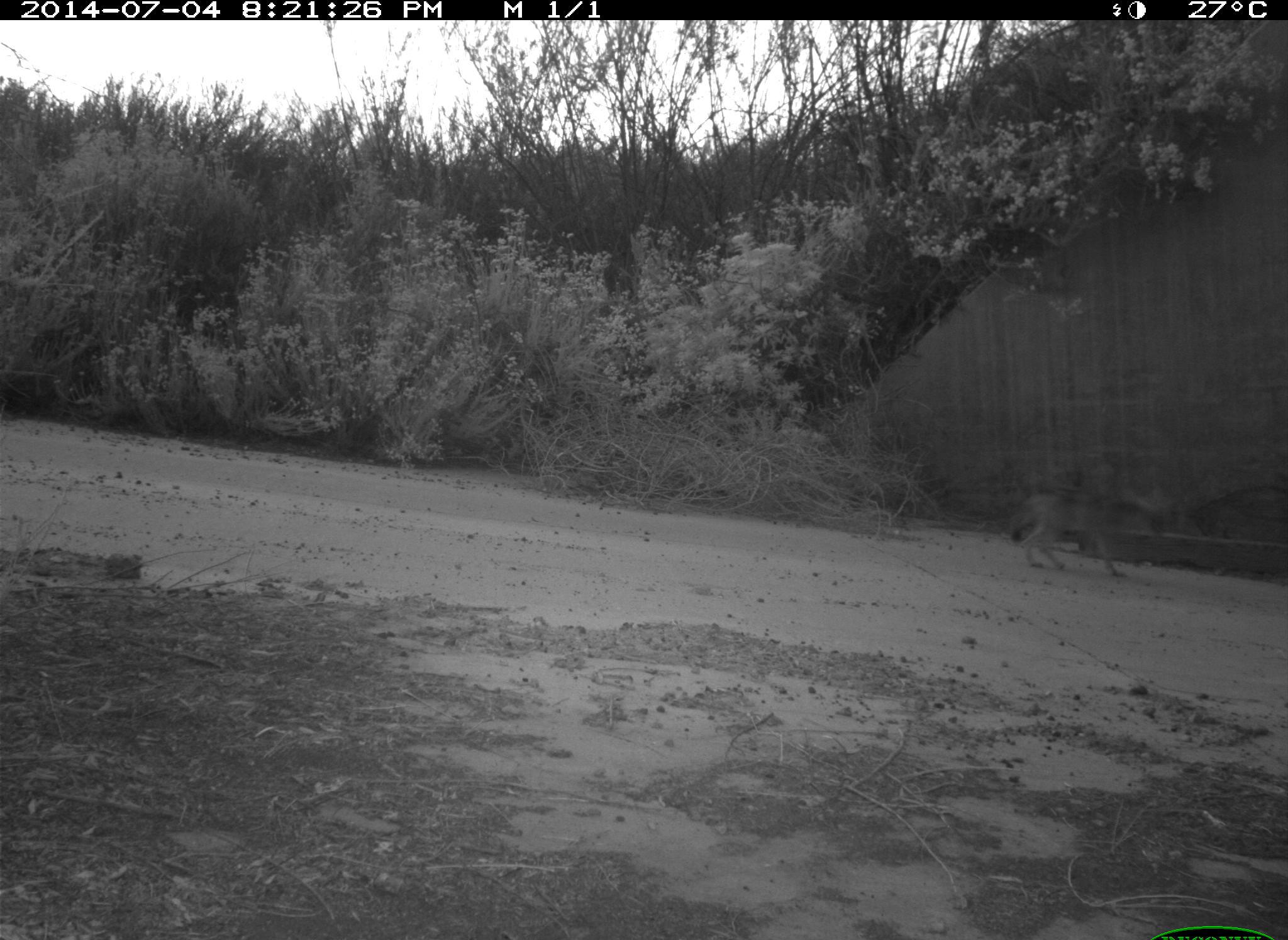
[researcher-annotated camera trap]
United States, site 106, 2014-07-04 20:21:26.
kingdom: Animalia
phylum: Chordata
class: Mammalia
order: Carnivora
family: Canidae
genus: Canis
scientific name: Canis latrans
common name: coyote